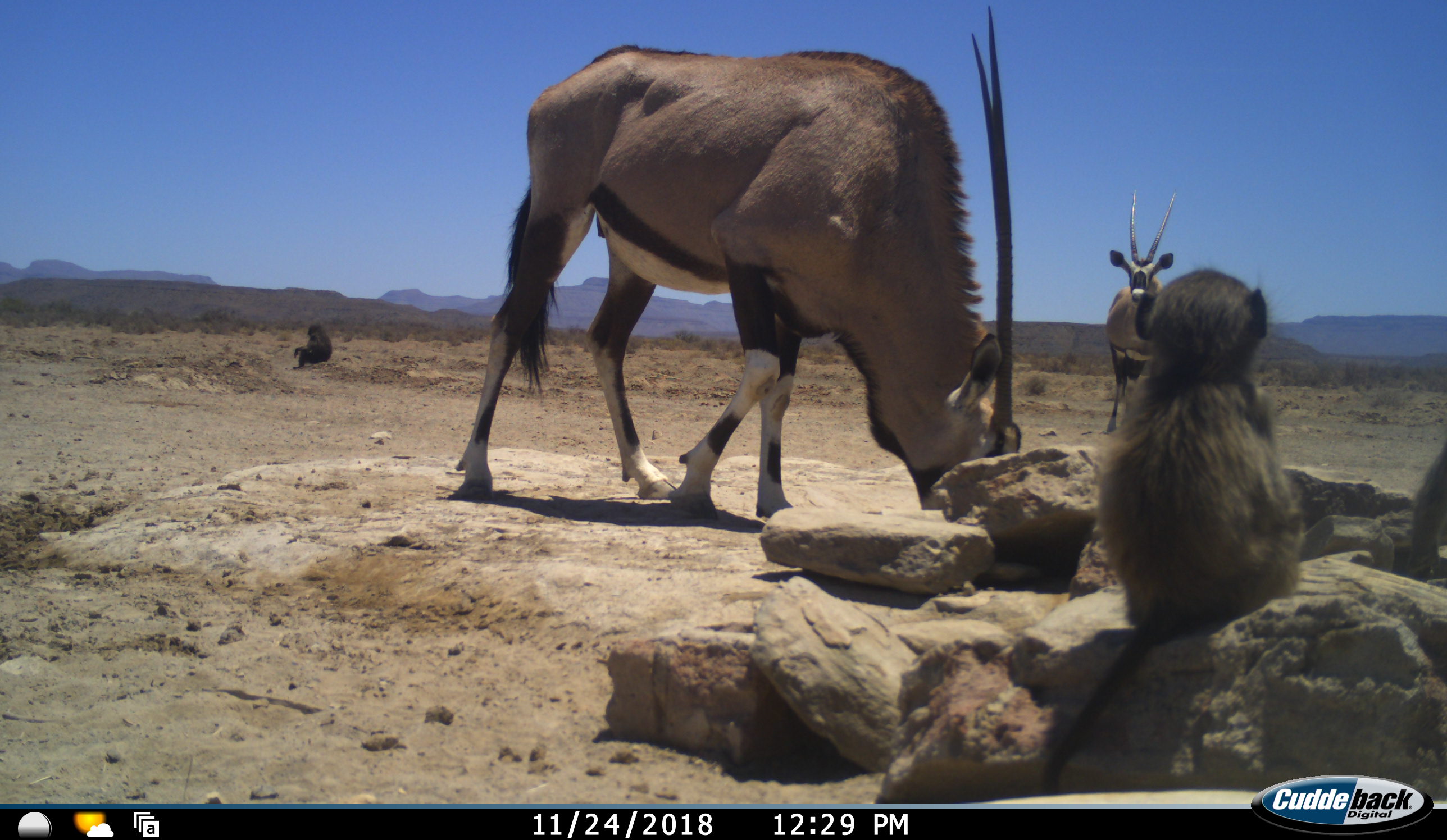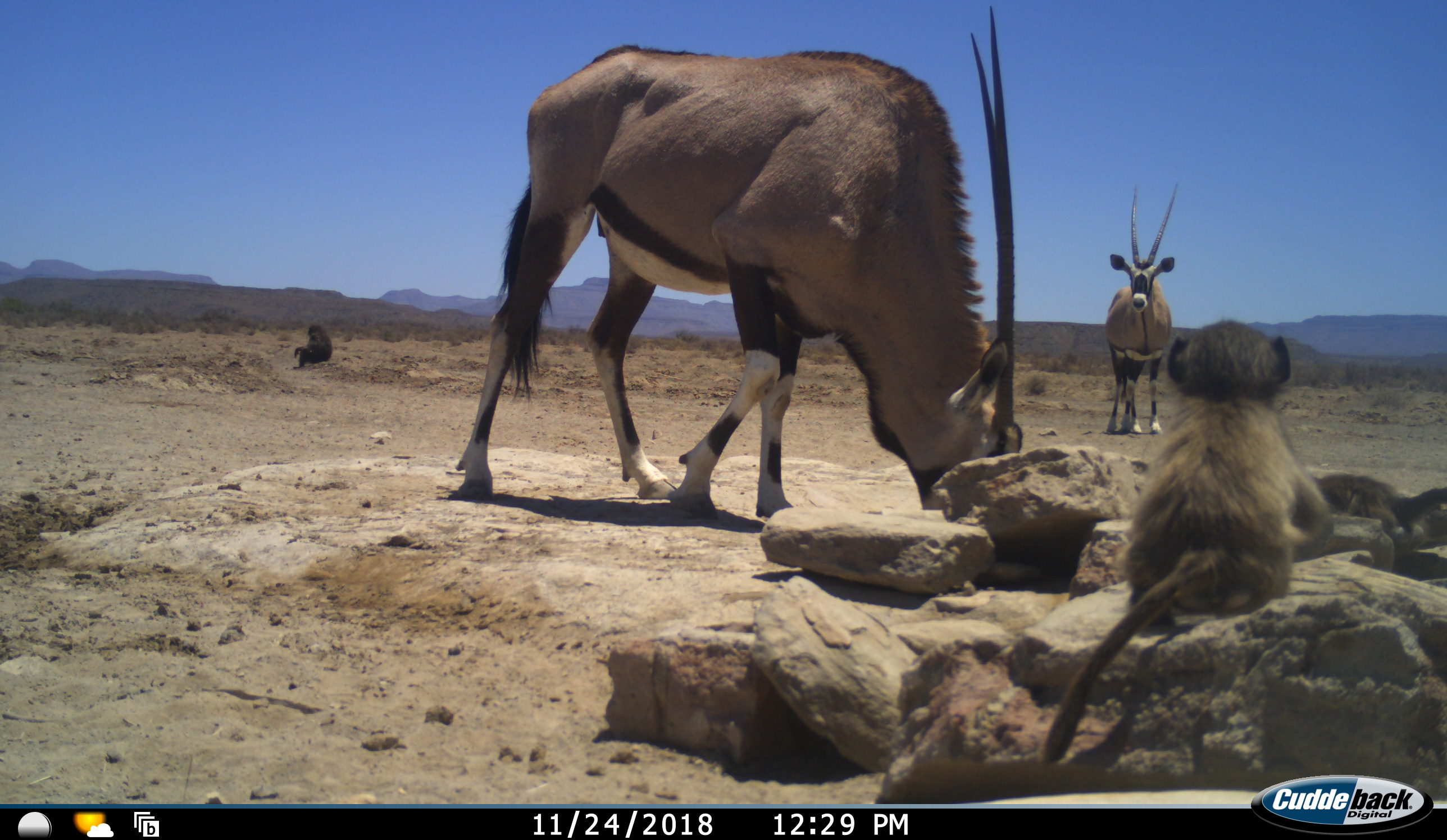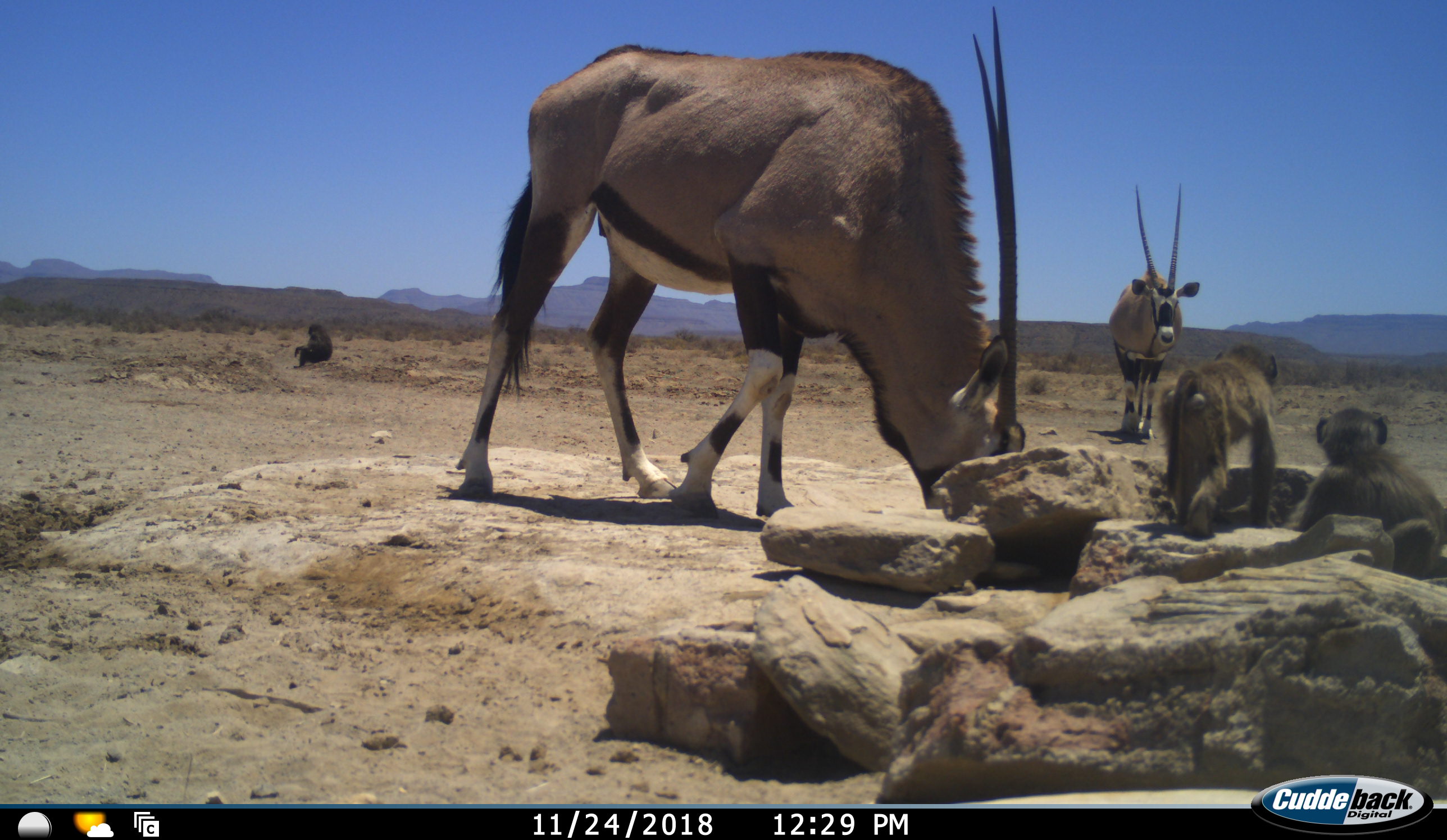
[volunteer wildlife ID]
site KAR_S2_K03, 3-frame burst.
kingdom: Animalia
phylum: Chordata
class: Mammalia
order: Primates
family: Cercopithecidae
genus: Papio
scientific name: Papio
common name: baboon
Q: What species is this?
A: Baboon (Papio).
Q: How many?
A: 3.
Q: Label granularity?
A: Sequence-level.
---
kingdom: Animalia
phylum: Chordata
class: Mammalia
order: Artiodactyla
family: Bovidae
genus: Oryx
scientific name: Oryx gazella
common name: gemsbok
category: oryx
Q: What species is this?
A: Oryx (gemsbok) (Oryx gazella).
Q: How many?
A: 2.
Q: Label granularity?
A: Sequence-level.